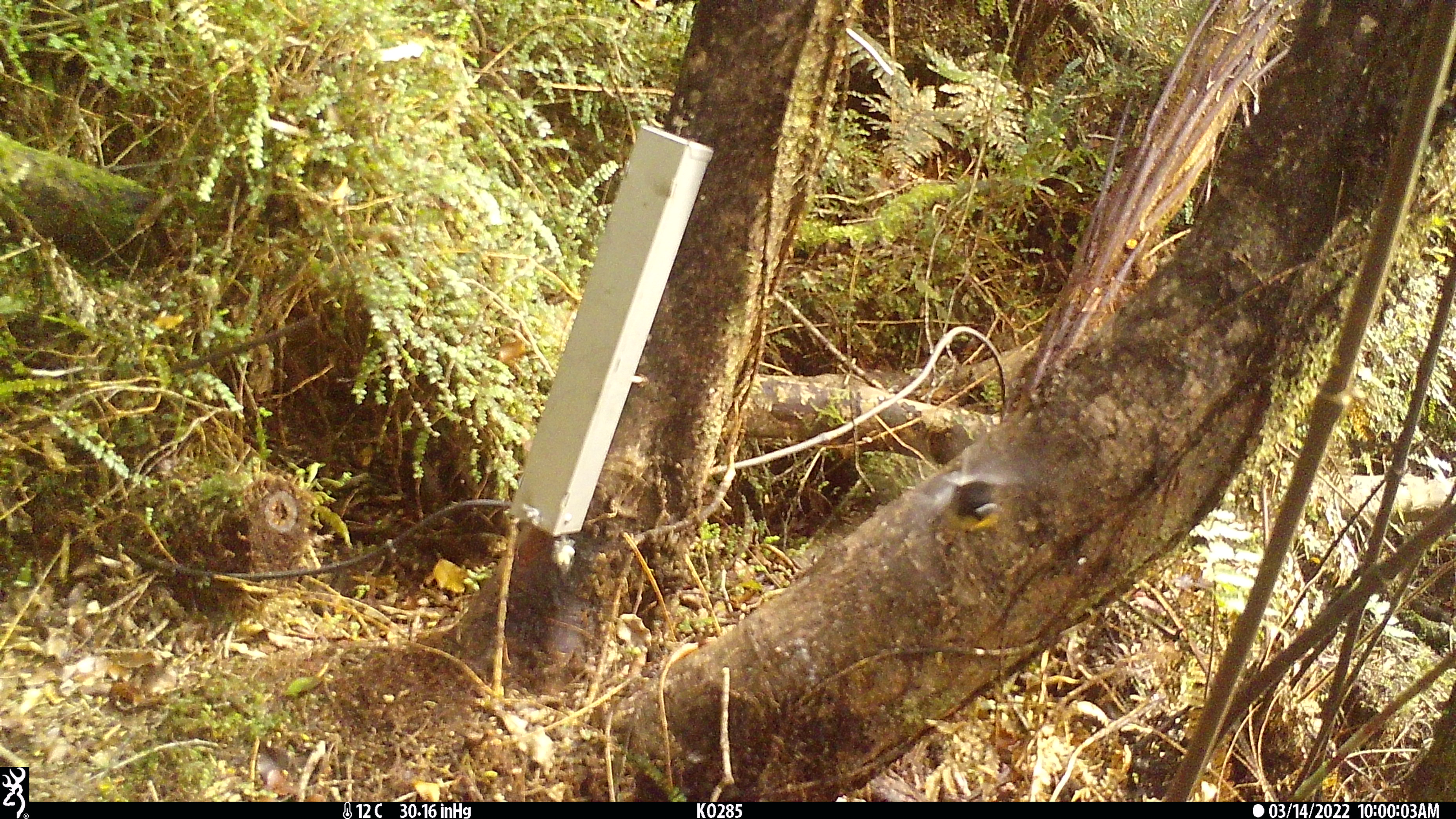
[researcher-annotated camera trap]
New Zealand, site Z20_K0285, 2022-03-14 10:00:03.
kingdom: Animalia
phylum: Chordata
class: Aves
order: Passeriformes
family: Petroicidae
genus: Petroica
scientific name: Petroica macrocephala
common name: tomtit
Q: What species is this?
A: Tomtit (Petroica macrocephala).